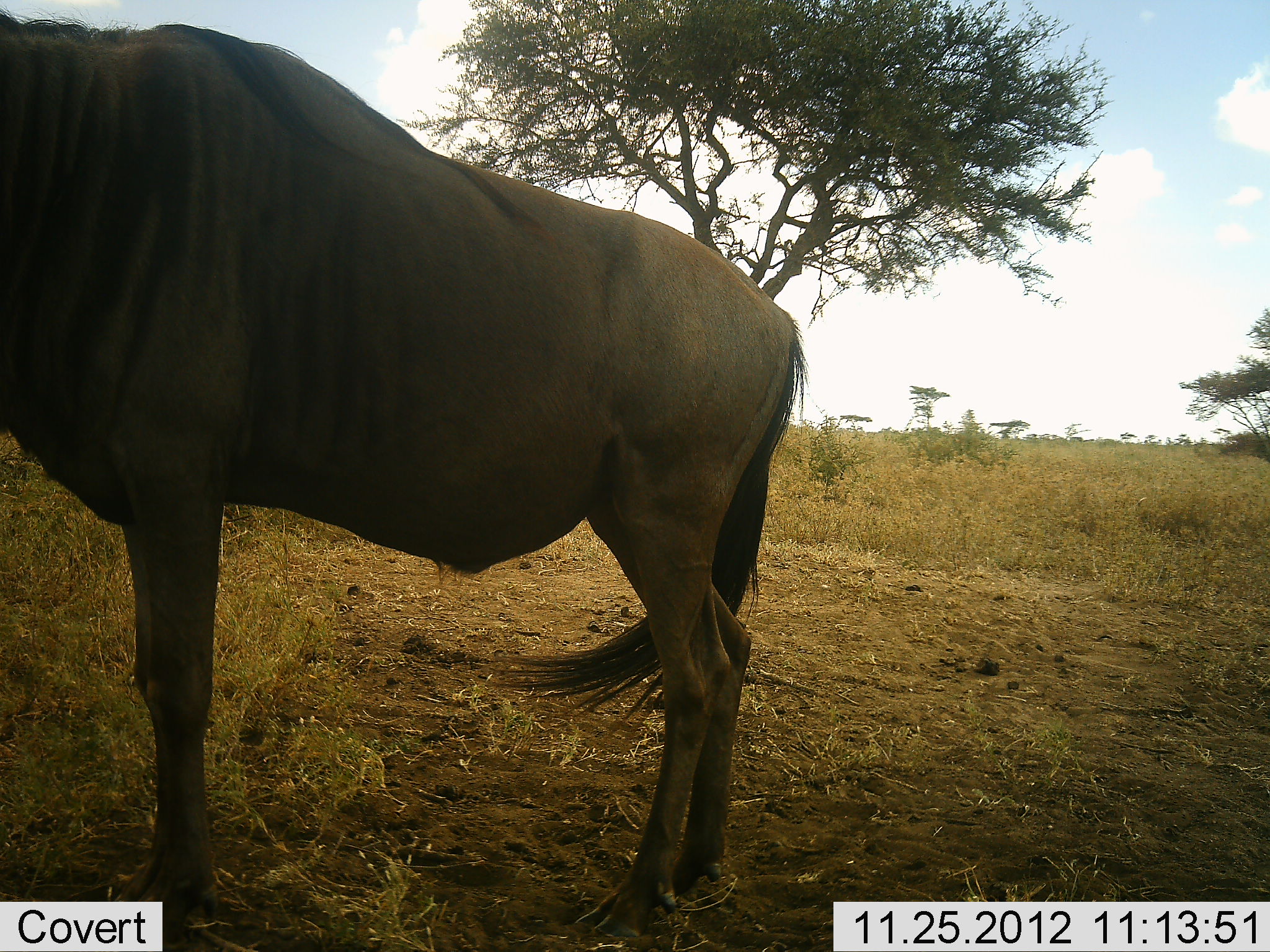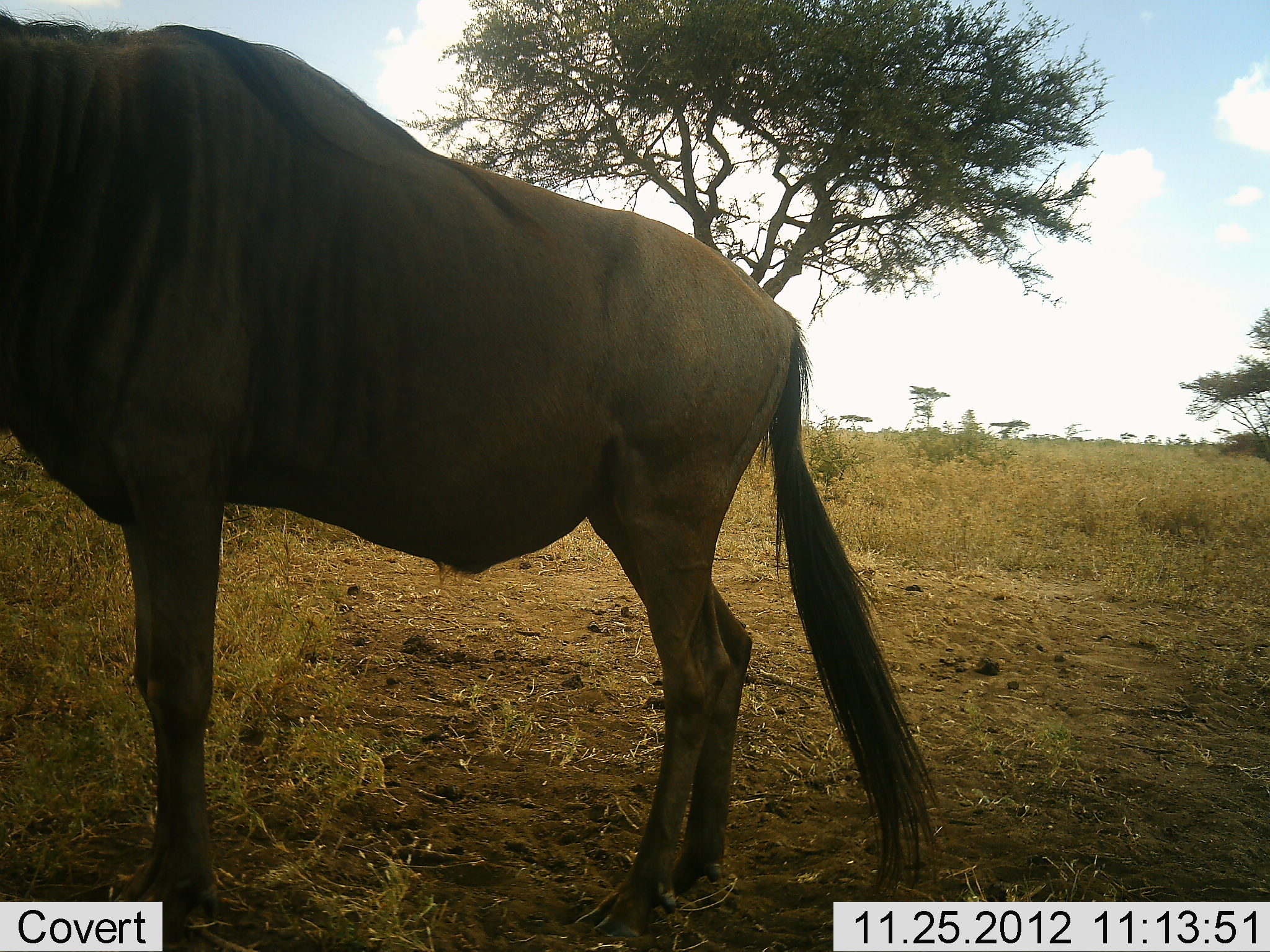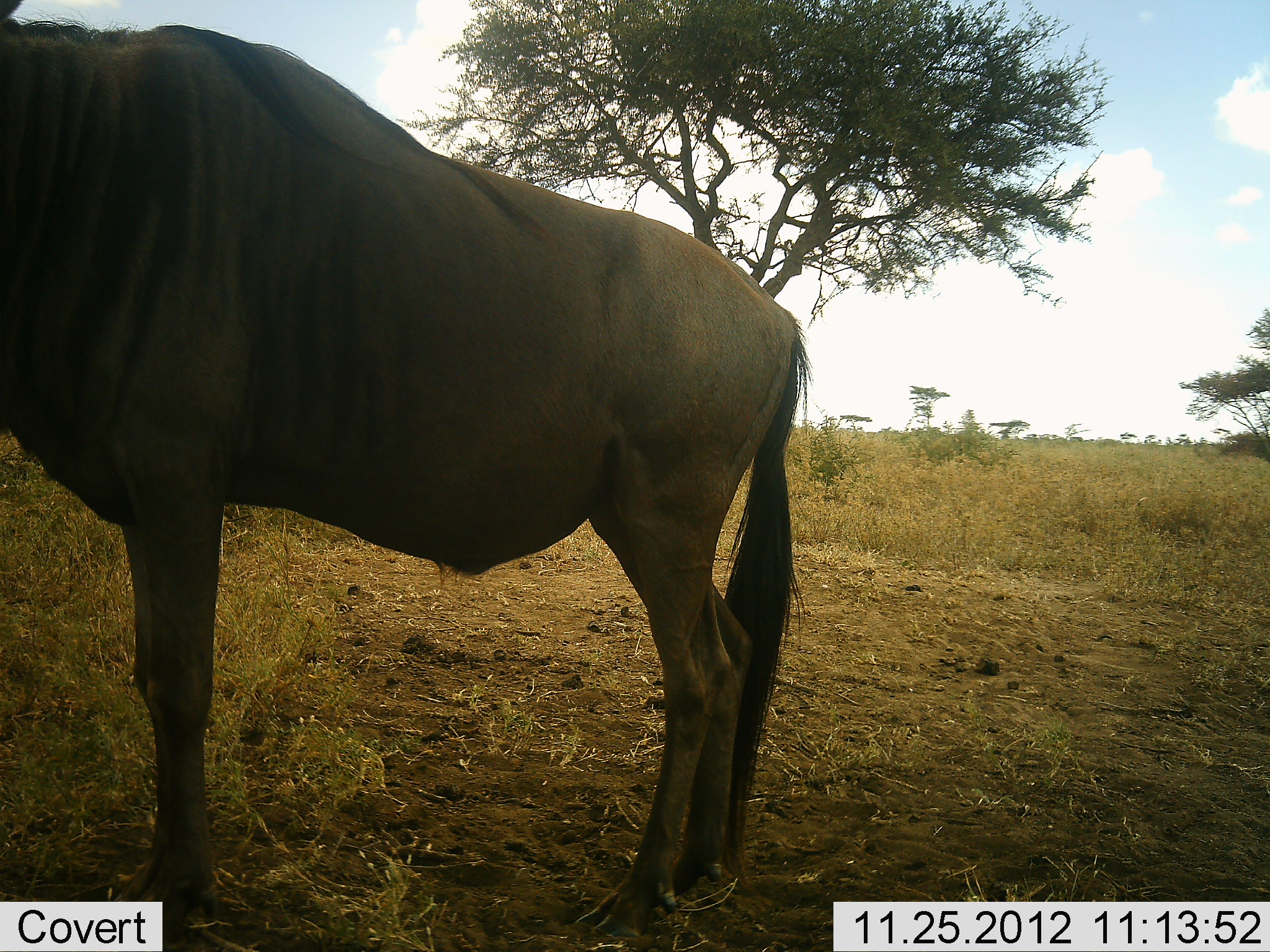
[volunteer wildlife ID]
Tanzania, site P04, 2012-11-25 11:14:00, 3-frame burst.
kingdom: Animalia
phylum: Chordata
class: Mammalia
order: Artiodactyla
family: Bovidae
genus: Connochaetes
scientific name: Connochaetes taurinus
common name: blue wildebeest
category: wildebeest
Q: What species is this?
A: Wildebeest (blue wildebeest) (Connochaetes taurinus).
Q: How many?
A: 1.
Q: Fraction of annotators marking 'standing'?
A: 90%.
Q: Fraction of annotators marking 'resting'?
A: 0%.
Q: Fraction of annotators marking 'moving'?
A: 0%.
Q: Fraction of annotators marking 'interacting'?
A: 0%.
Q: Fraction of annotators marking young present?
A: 0%.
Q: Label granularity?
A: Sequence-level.